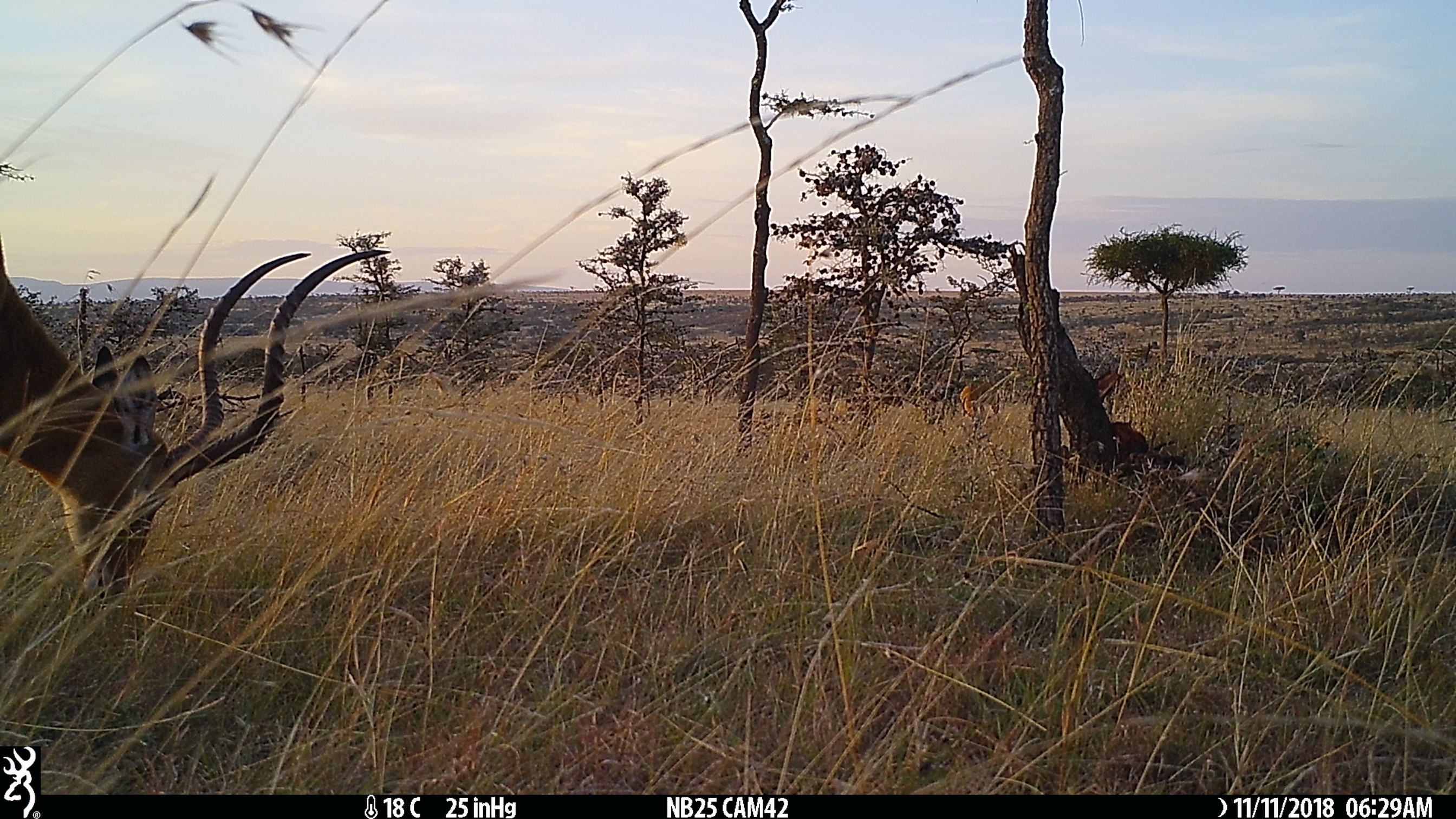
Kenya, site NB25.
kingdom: Animalia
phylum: Chordata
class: Mammalia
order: Artiodactyla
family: Bovidae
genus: Aepyceros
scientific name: Aepyceros melampus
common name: impala